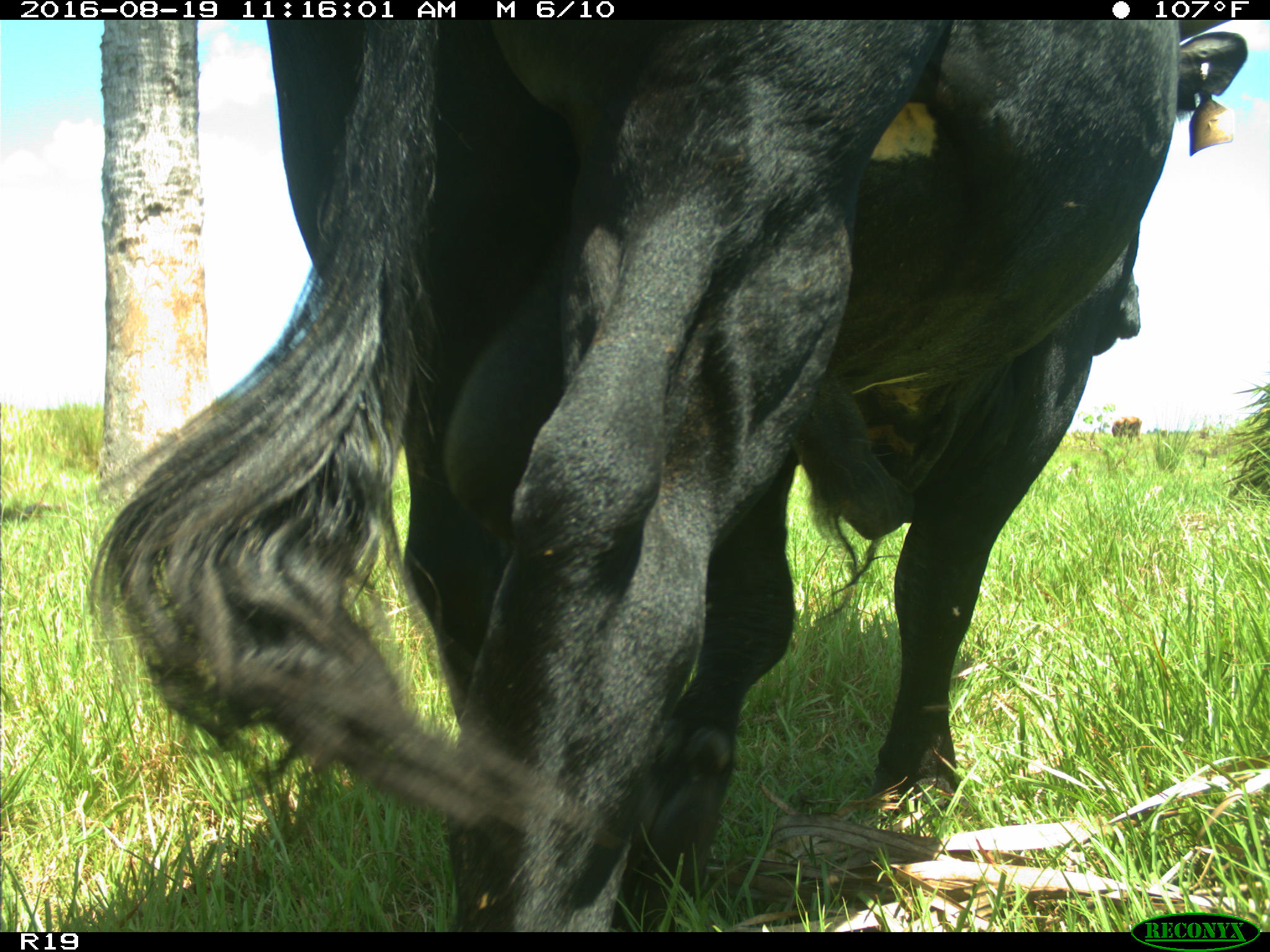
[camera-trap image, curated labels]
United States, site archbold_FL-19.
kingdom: Animalia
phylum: Chordata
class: Mammalia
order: Artiodactyla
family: Bovidae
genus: Bos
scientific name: Bos taurus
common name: domestic cow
Bos taurus (domestic cow).